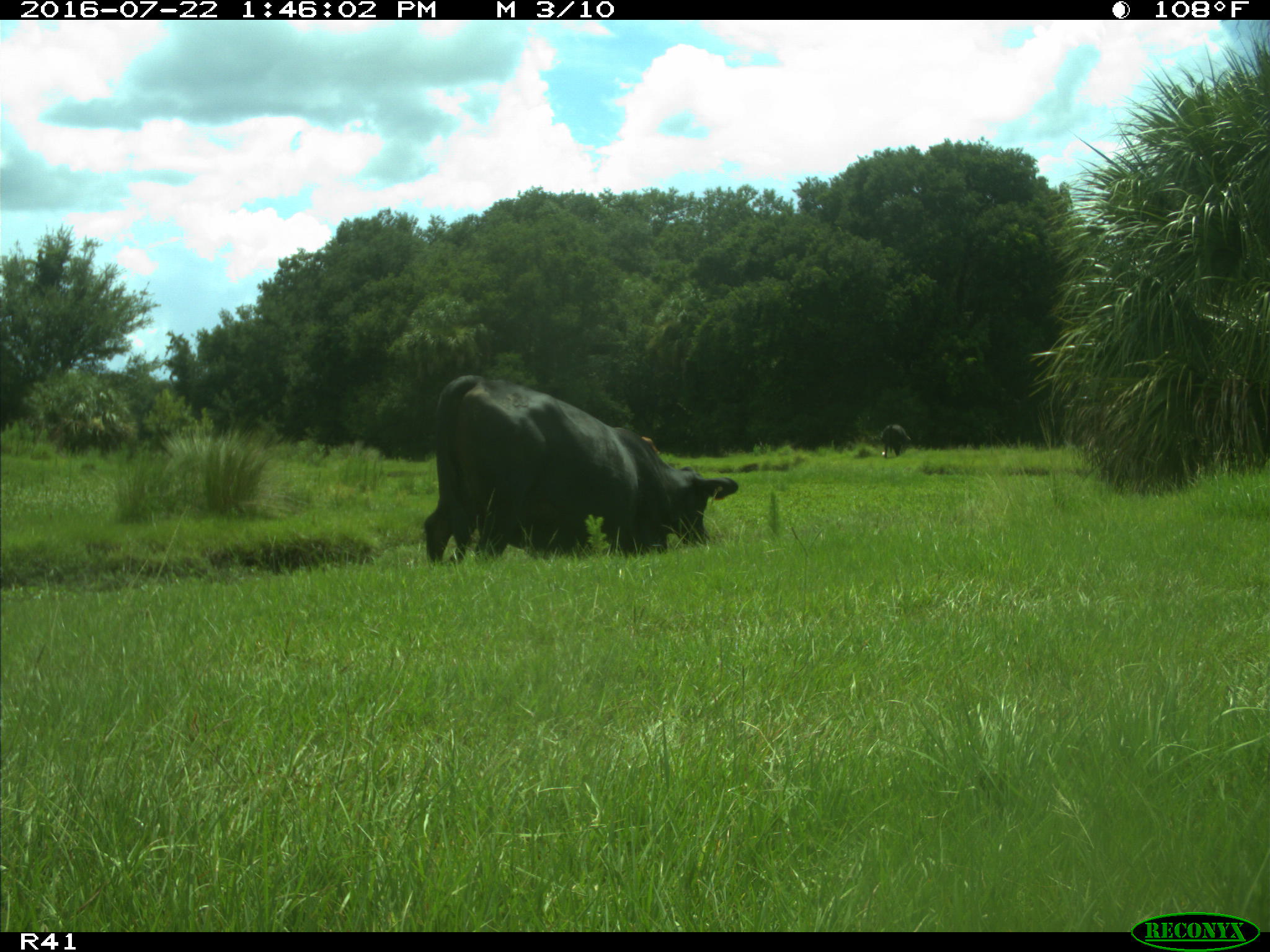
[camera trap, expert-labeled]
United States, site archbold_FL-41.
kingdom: Animalia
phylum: Chordata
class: Mammalia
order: Artiodactyla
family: Bovidae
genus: Bos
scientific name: Bos taurus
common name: domestic cow